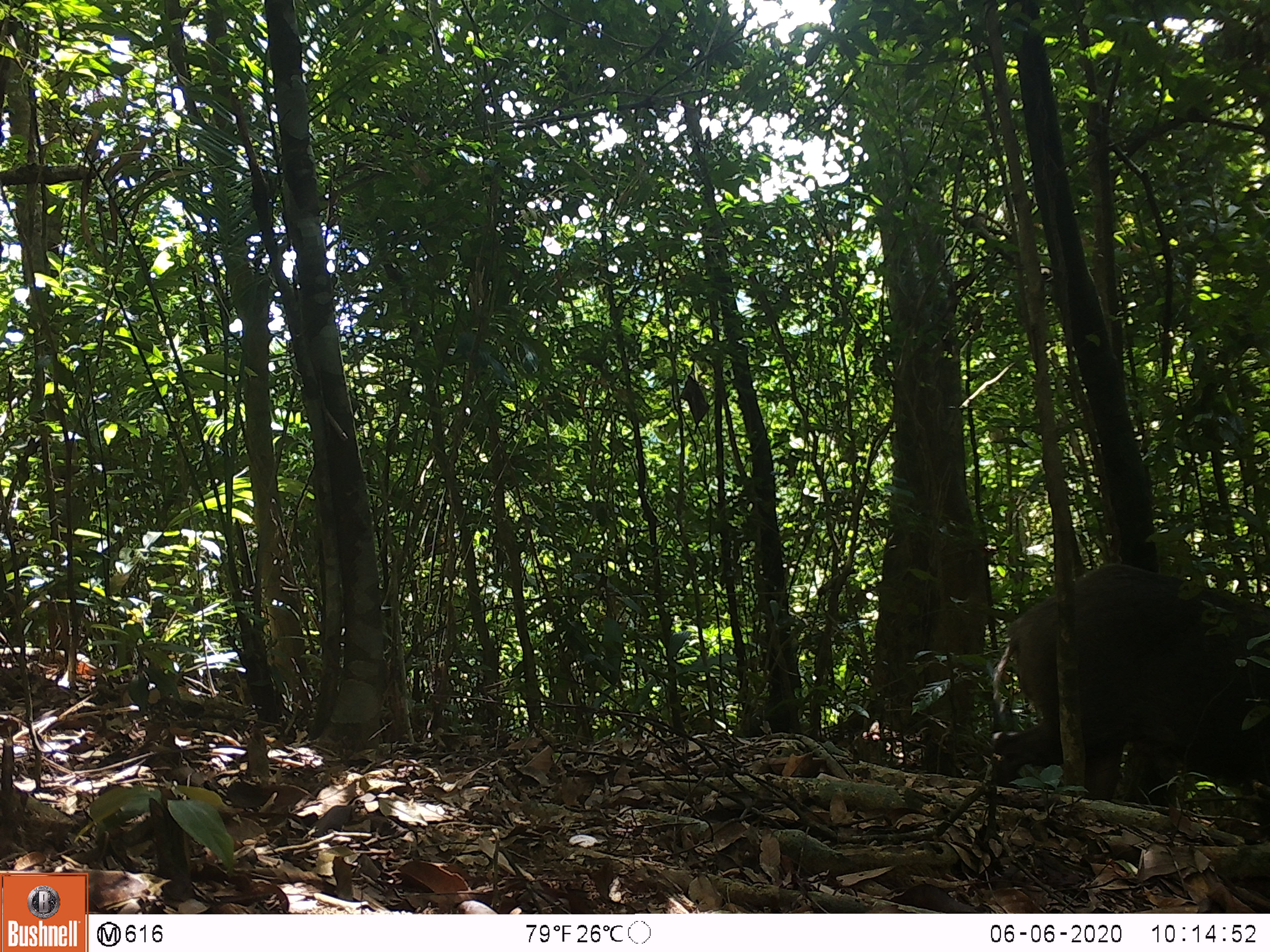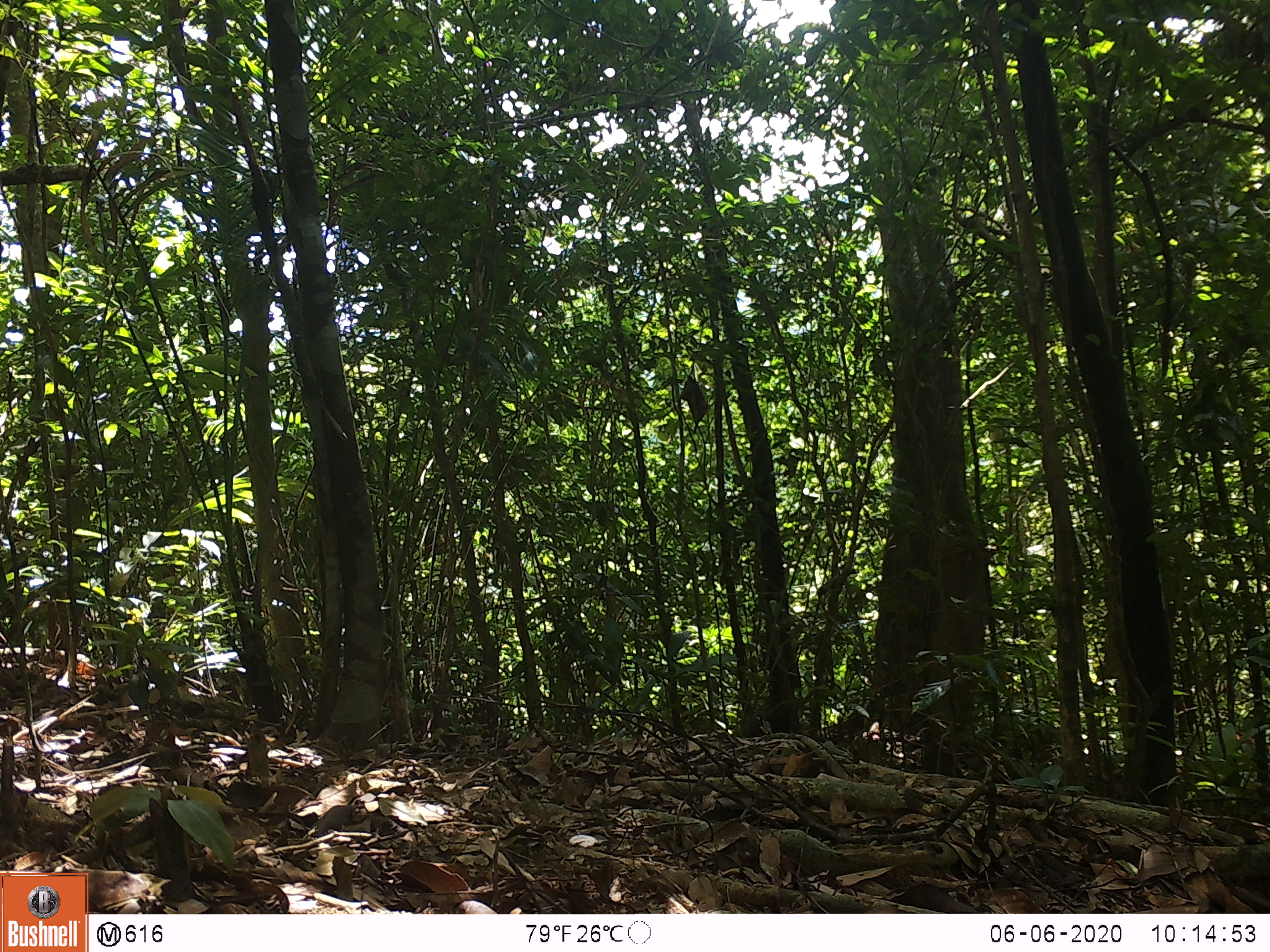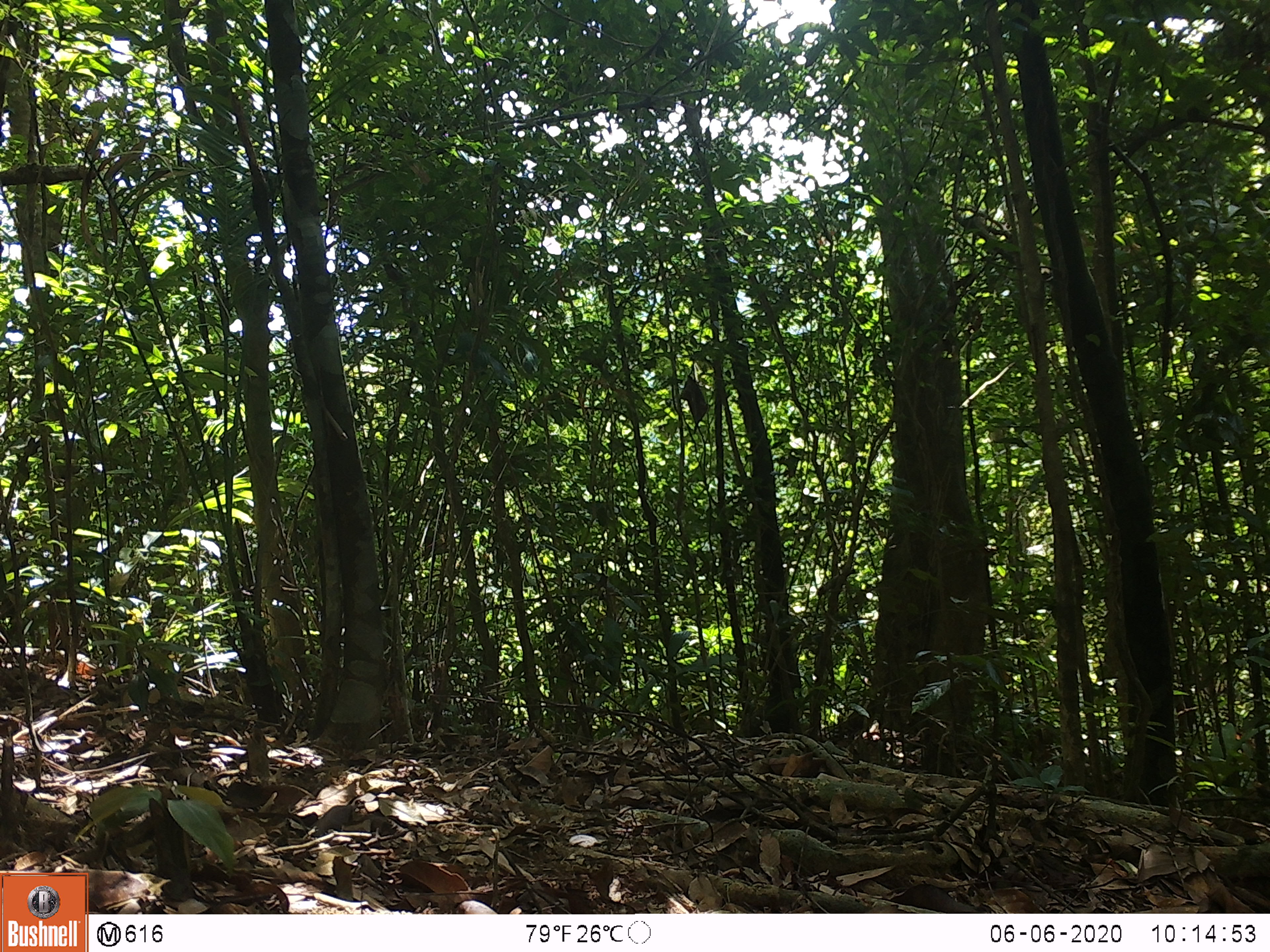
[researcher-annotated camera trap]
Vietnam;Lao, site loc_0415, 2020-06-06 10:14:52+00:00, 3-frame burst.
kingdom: Animalia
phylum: Chordata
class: Mammalia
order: Artiodactyla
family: Suidae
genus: Sus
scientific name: Sus scrofa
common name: eurasian wild pig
Eurasian wild pig (Sus scrofa). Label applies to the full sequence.